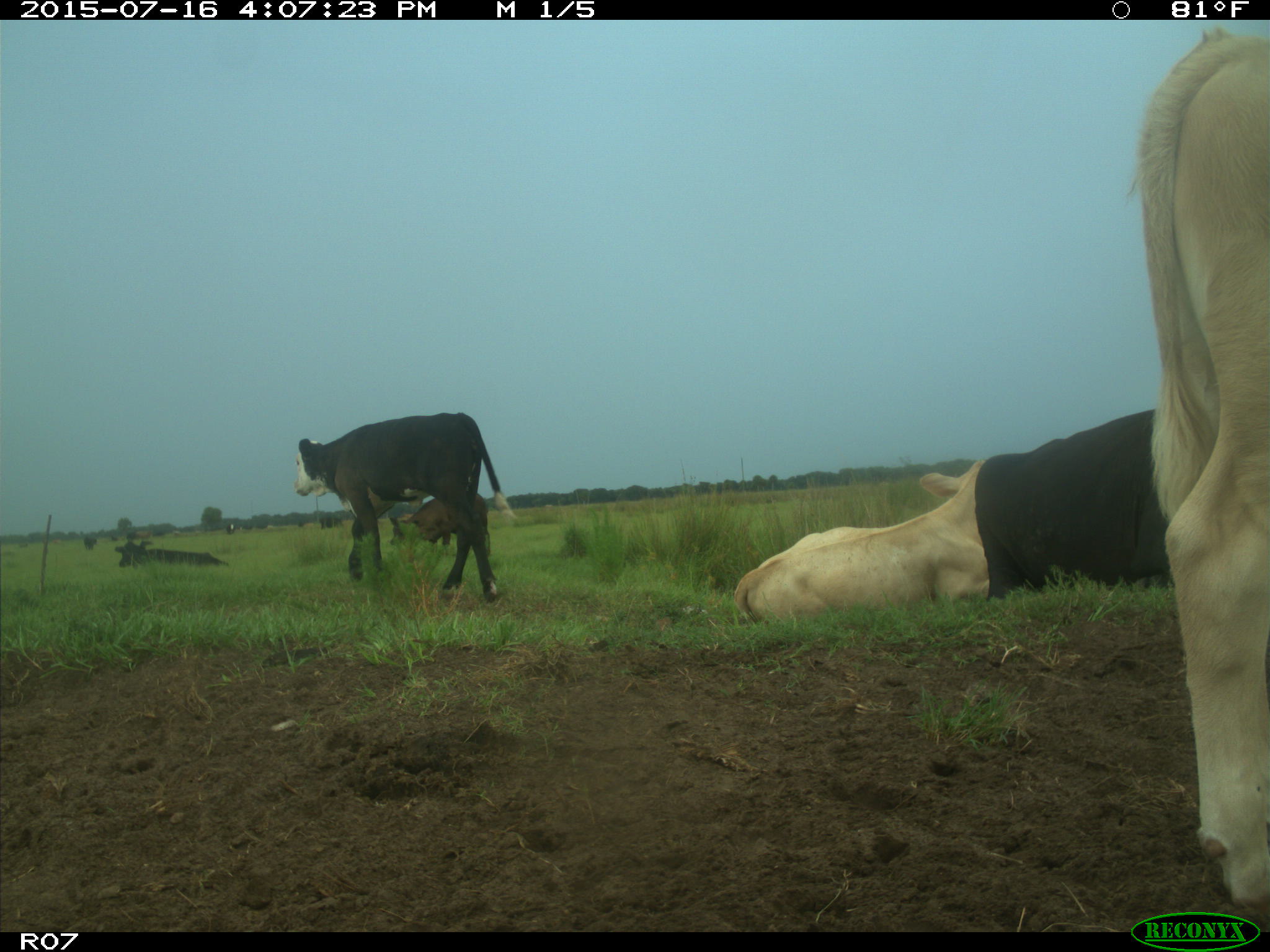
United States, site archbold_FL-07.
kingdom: Animalia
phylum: Chordata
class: Mammalia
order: Artiodactyla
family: Bovidae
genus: Bos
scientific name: Bos taurus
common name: domestic cow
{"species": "Bos taurus (domestic cow)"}